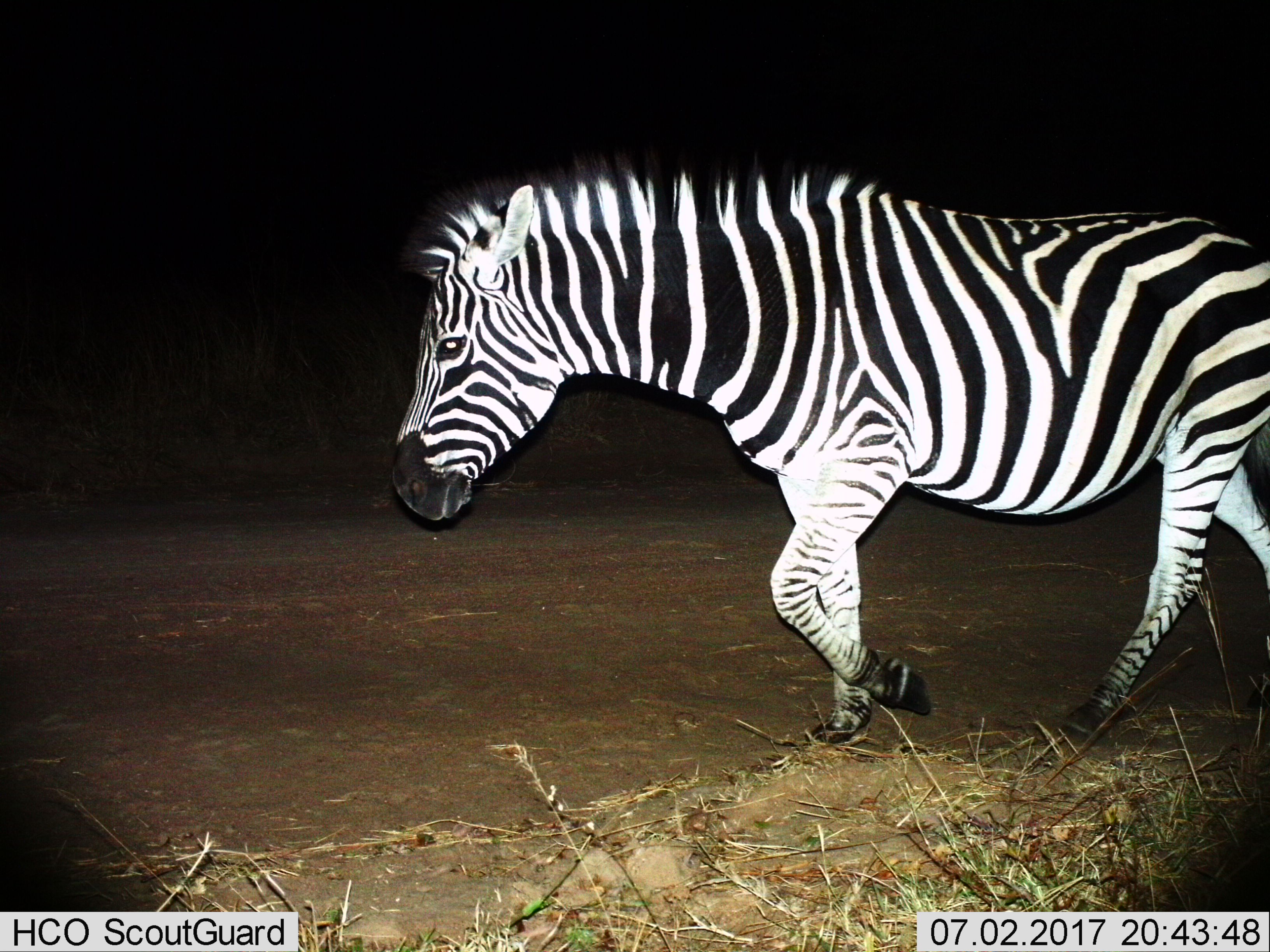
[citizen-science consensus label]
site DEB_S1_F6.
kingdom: Animalia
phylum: Chordata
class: Mammalia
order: Perissodactyla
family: Equidae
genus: Equus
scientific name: Equus quagga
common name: plains zebra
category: zebraplains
Zebraplains (plains zebra) (Equus quagga), count 1. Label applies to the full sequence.